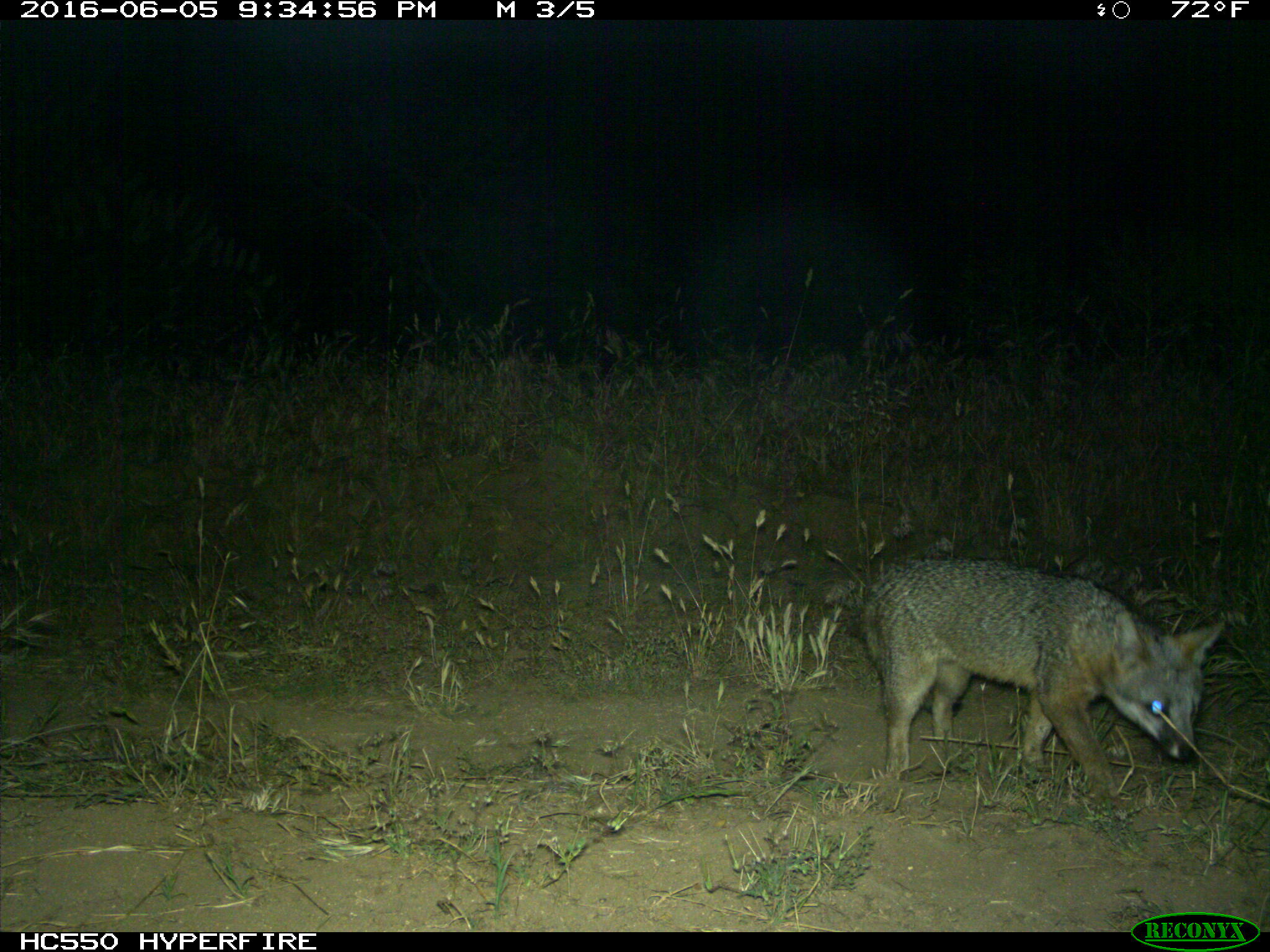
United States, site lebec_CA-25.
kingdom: Animalia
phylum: Chordata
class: Mammalia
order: Carnivora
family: Canidae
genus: Urocyon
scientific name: Urocyon cinereoargenteus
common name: gray fox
Urocyon cinereoargenteus (gray fox).